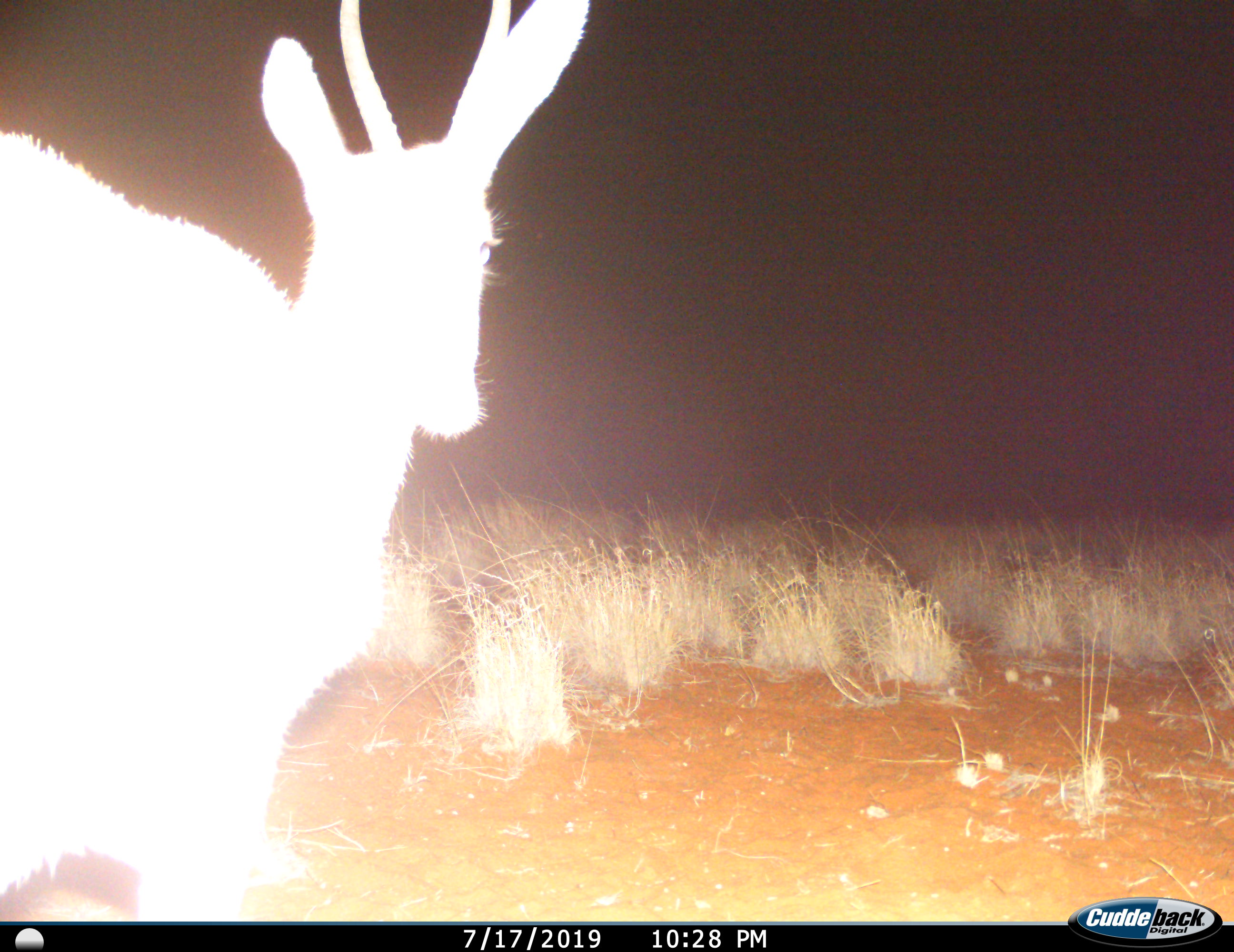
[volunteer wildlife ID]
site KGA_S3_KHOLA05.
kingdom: Animalia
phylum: Chordata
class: Mammalia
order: Artiodactyla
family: Bovidae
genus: Antidorcas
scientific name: Antidorcas marsupialis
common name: springbok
Springbok (Antidorcas marsupialis), count 1. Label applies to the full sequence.